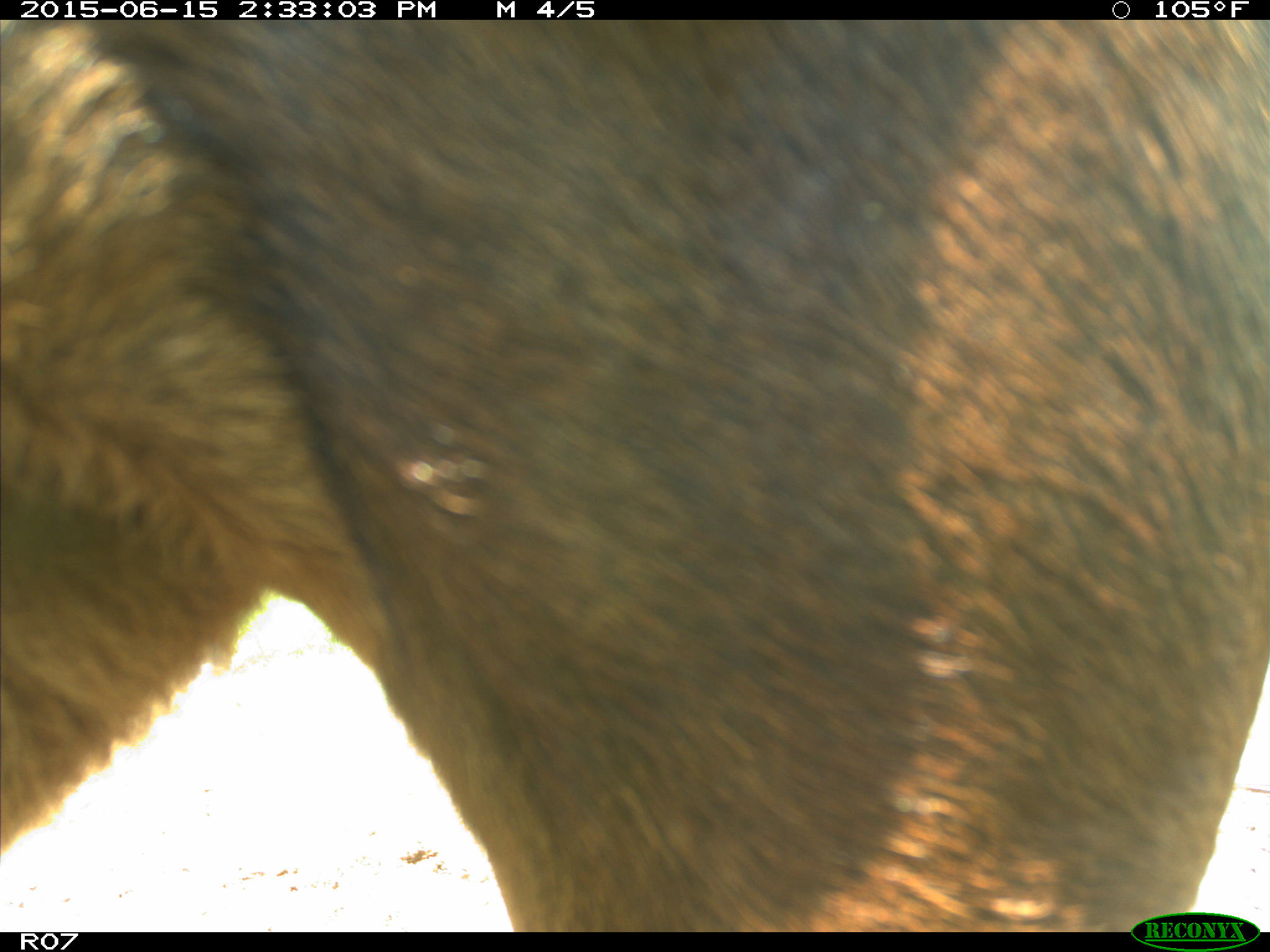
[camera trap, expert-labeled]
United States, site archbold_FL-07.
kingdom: Animalia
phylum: Chordata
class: Mammalia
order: Artiodactyla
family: Bovidae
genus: Bos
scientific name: Bos taurus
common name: domestic cow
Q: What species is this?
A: Bos taurus (domestic cow).